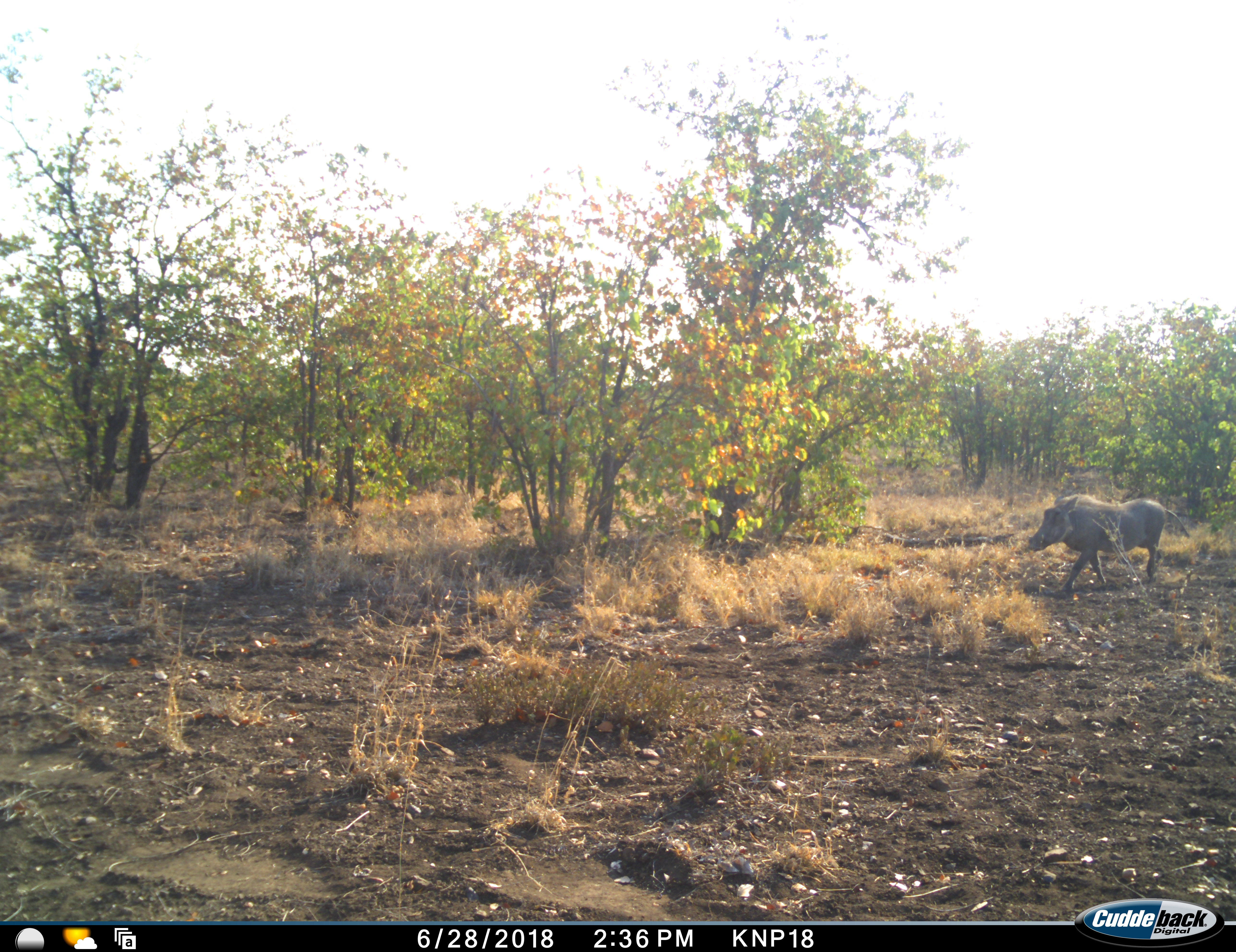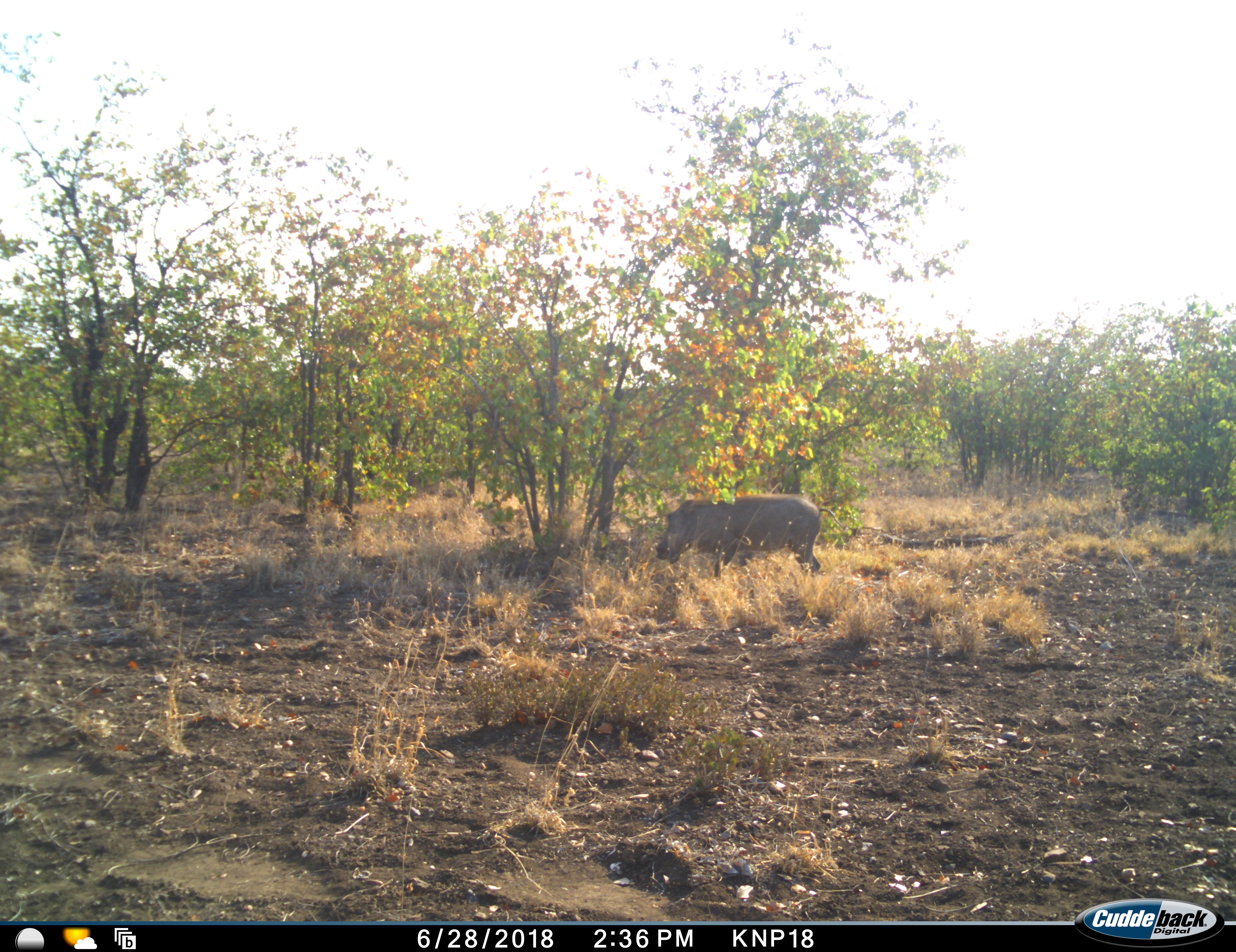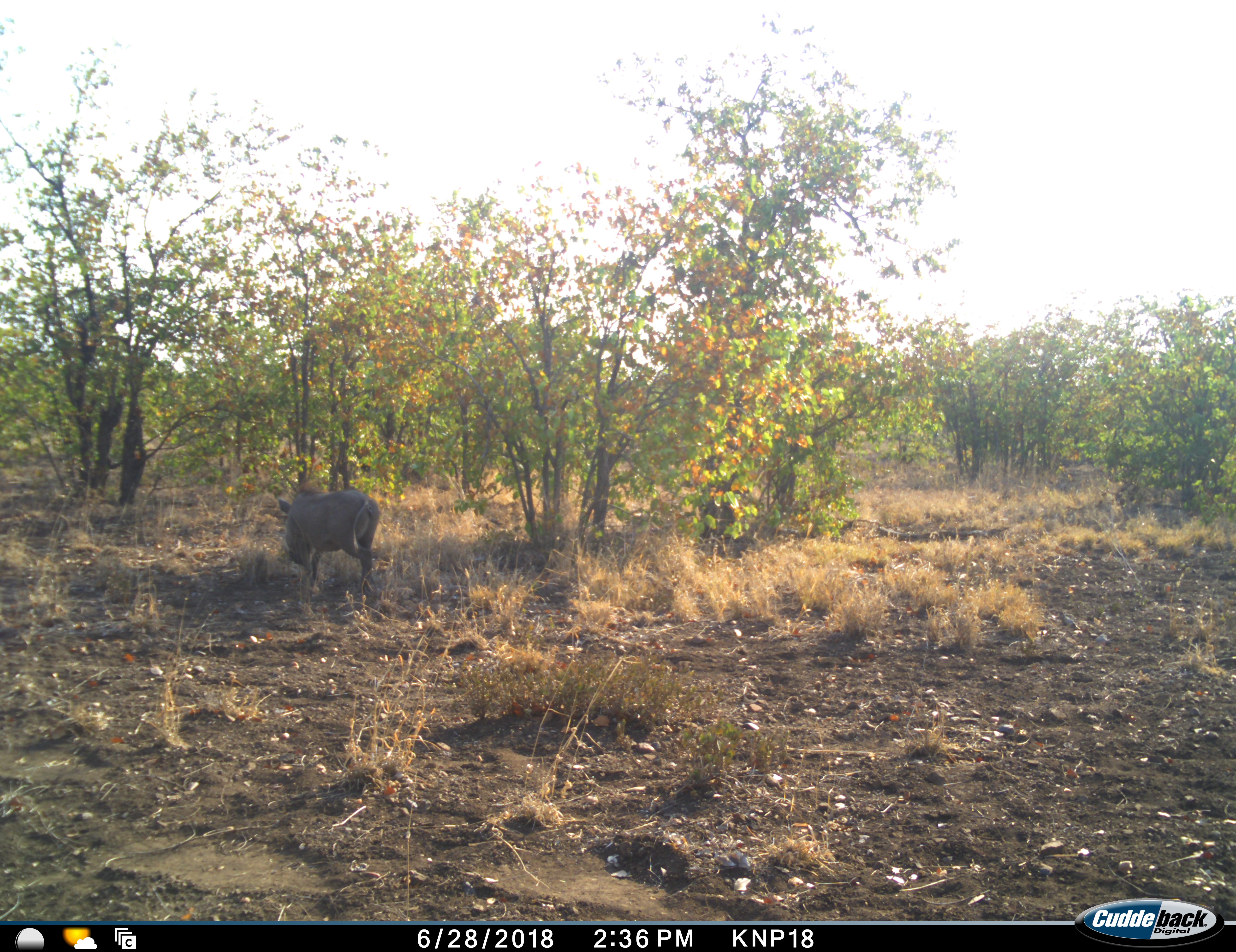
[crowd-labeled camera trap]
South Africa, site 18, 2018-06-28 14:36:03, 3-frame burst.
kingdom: Animalia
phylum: Chordata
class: Mammalia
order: Artiodactyla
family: Suidae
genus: Phacochoerus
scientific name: Phacochoerus africanus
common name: warthog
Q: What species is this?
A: Warthog (Phacochoerus africanus).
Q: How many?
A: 1.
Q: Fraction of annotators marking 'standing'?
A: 0%.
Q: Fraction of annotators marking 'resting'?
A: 0%.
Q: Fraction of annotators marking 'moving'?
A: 100%.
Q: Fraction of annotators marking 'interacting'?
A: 0%.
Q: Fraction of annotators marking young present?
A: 0%.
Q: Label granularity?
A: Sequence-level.